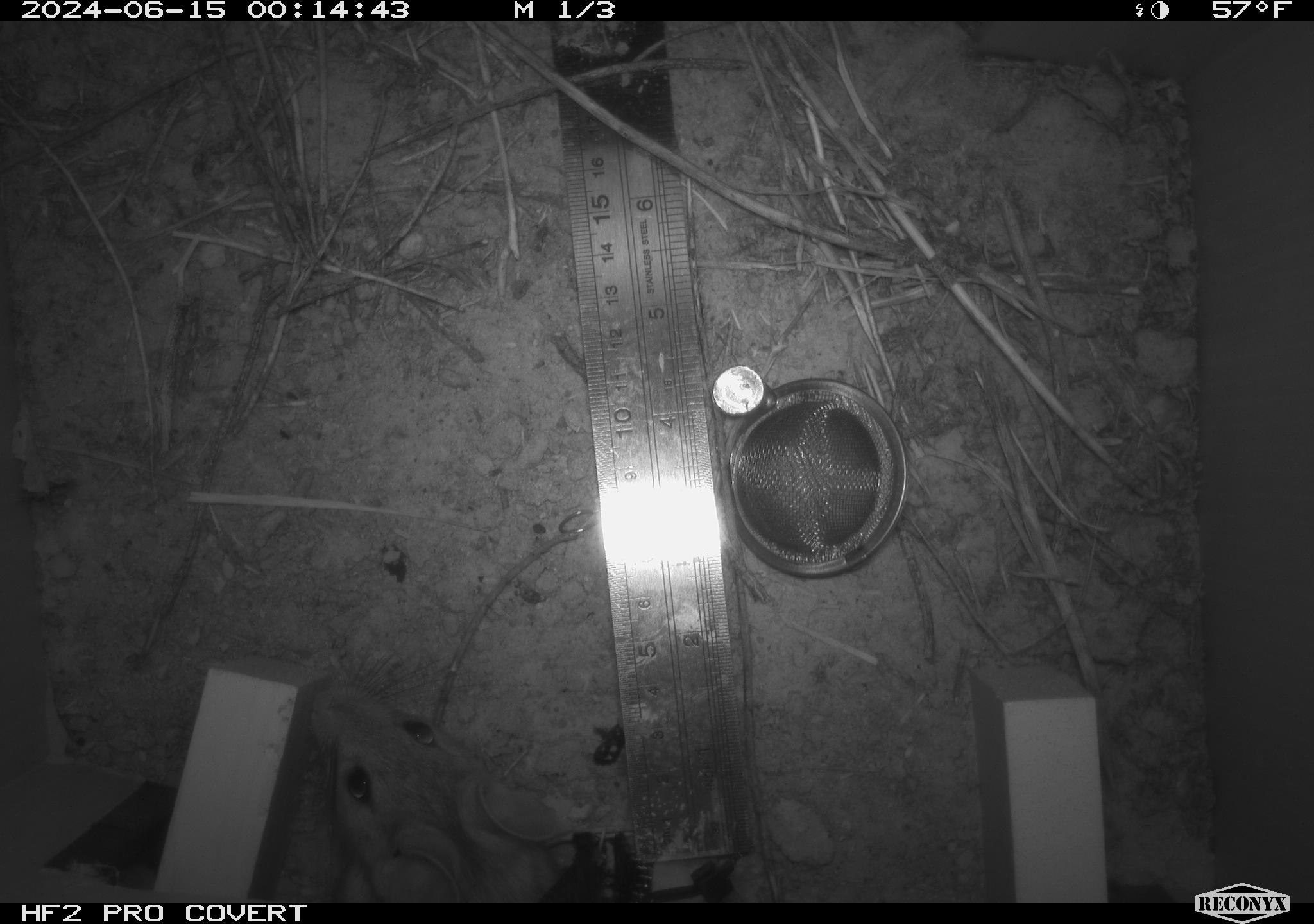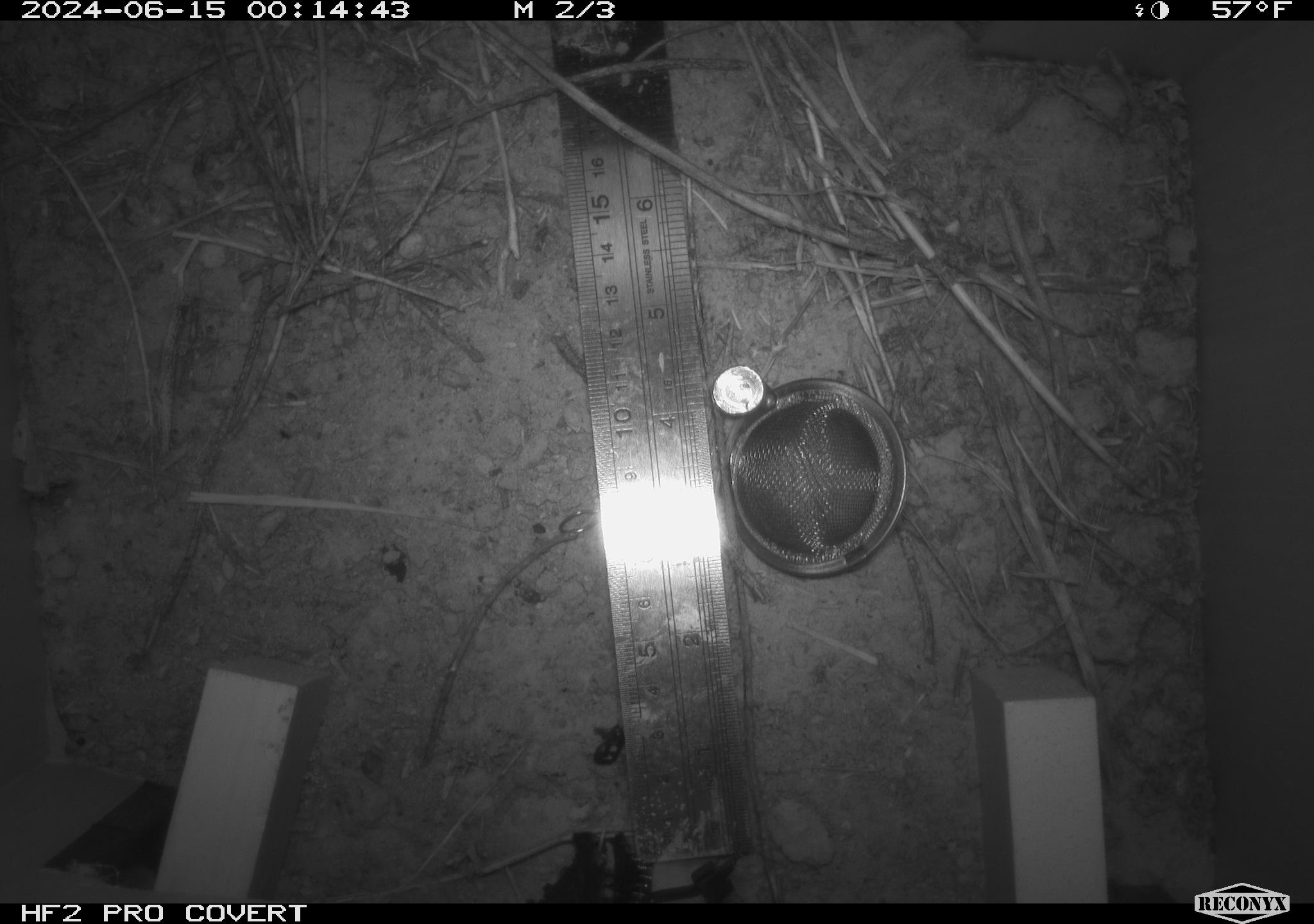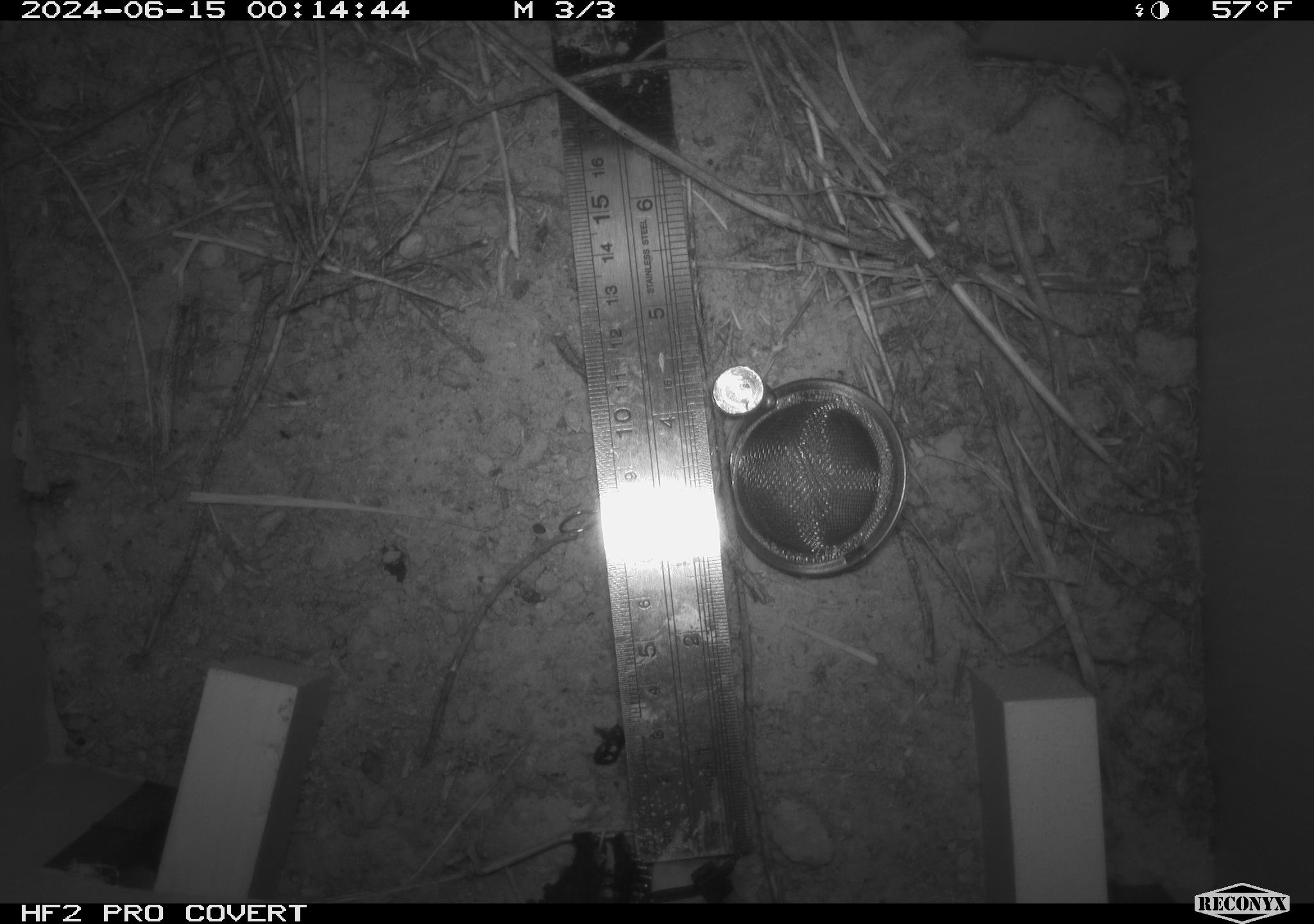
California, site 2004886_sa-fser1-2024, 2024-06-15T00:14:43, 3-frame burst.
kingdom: Animalia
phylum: Chordata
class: Mammalia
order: Rodentia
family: Sciuridae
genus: Neotamias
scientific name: Neotamias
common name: western chipmunks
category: neotamias species